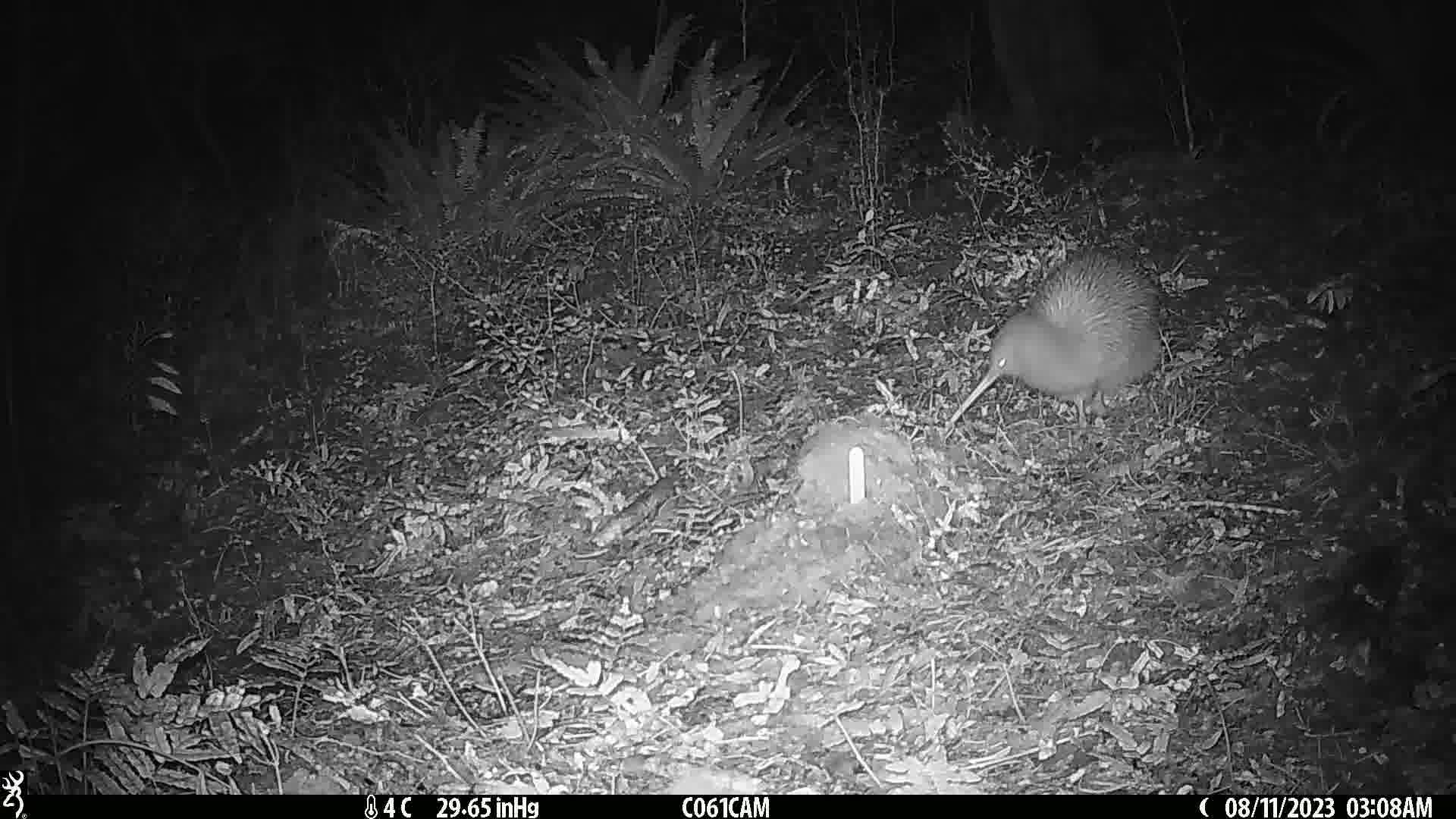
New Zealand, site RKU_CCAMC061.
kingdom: Animalia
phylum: Chordata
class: Aves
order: Apterygiformes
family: Apterygidae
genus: Apteryx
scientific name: Apteryx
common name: kiwi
Kiwi (Apteryx).